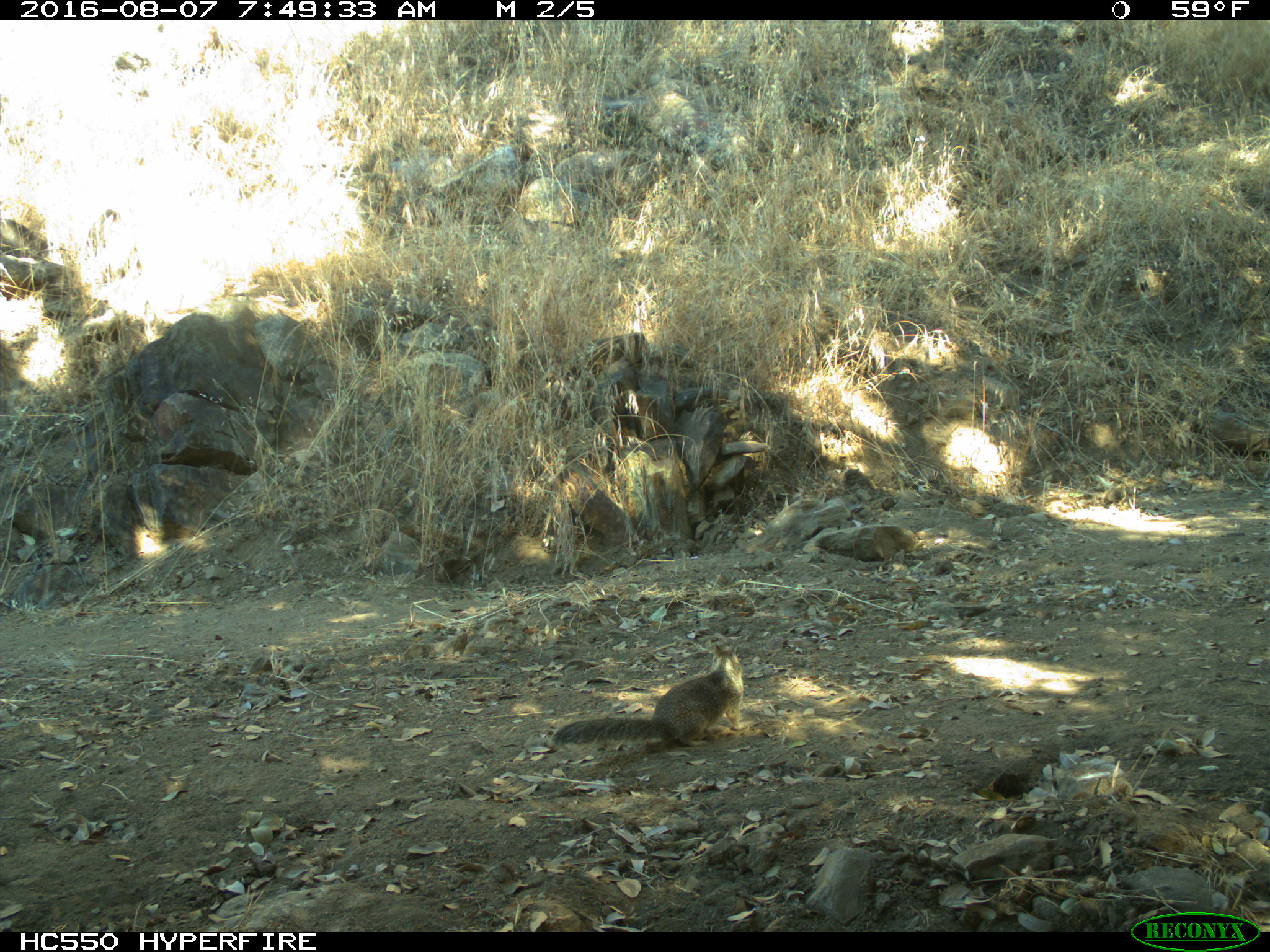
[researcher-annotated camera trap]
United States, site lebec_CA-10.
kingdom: Animalia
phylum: Chordata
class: Mammalia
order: Rodentia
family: Sciuridae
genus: Otospermophilus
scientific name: Otospermophilus beecheyi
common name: california ground squirrel